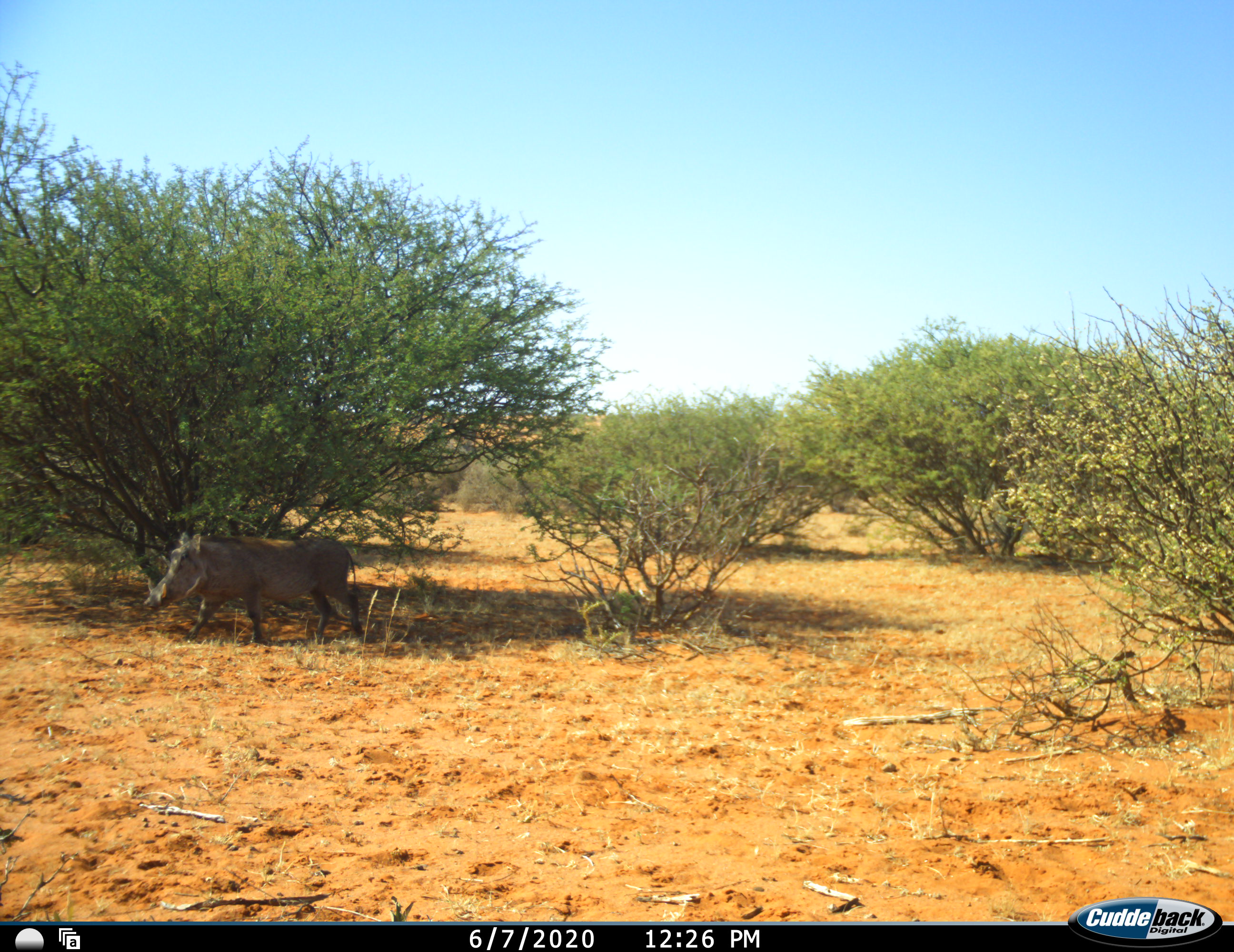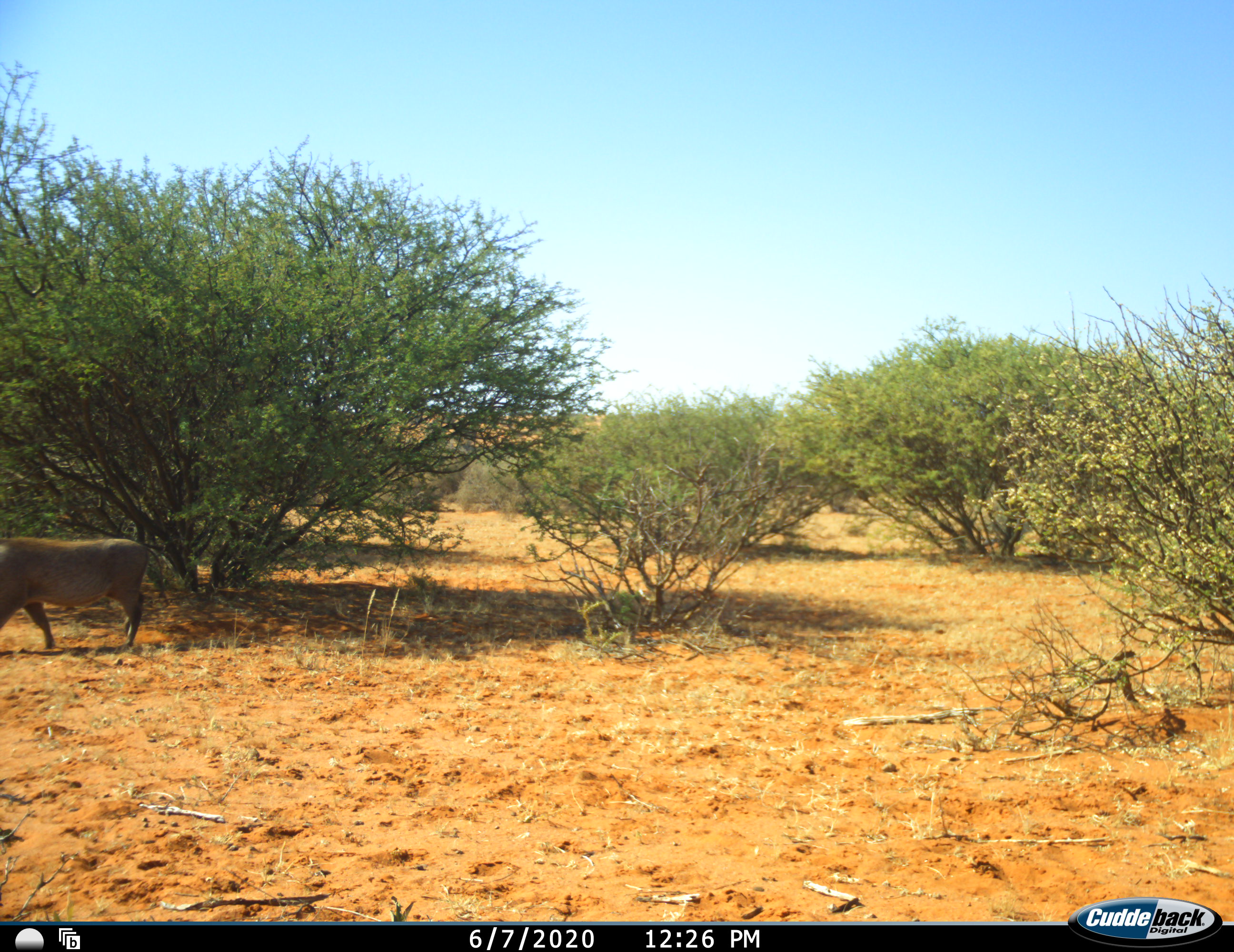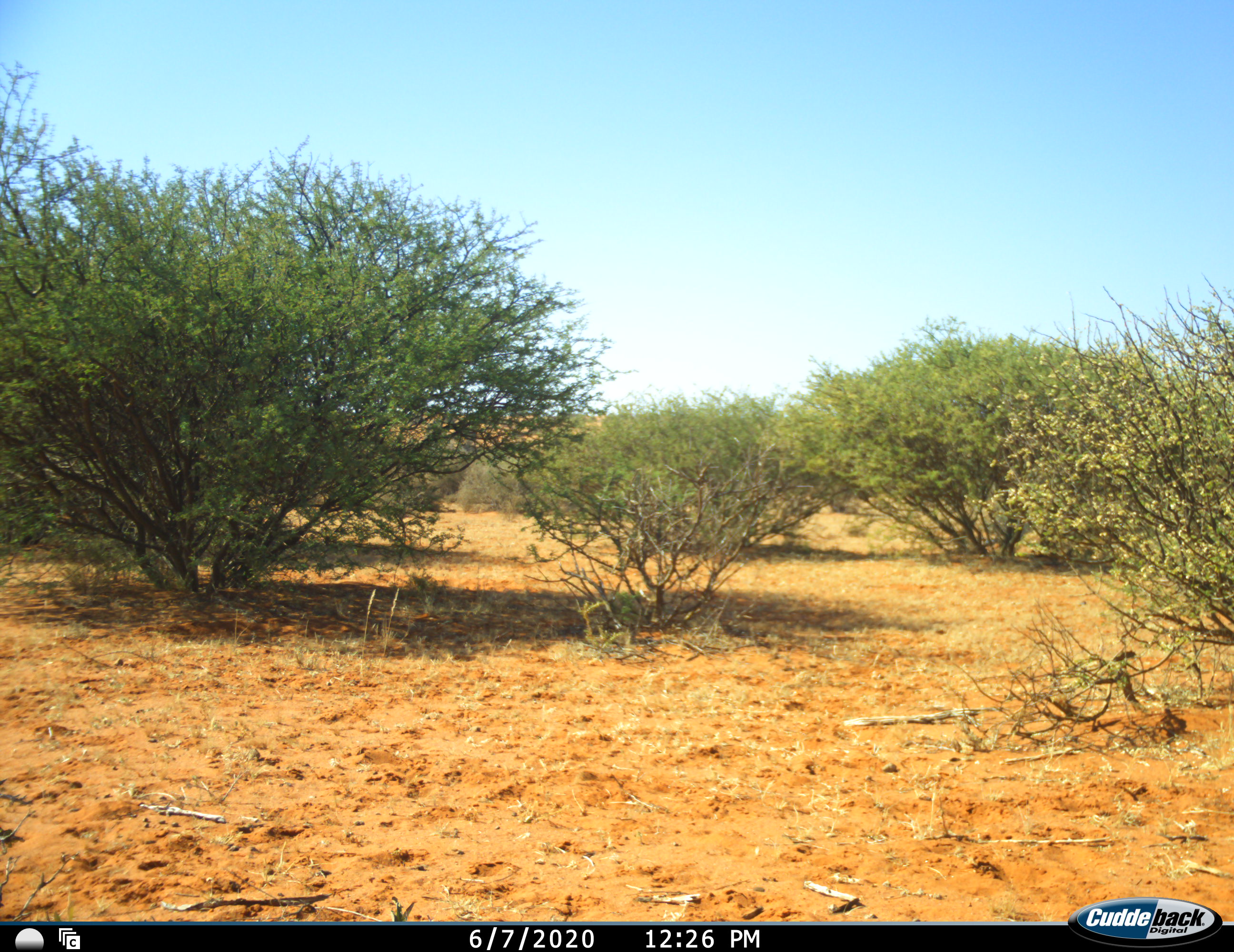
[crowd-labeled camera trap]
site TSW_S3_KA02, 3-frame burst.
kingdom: Animalia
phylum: Chordata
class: Mammalia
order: Artiodactyla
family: Suidae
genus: Phacochoerus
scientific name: Phacochoerus africanus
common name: warthog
Warthog (Phacochoerus africanus), count 1. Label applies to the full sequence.